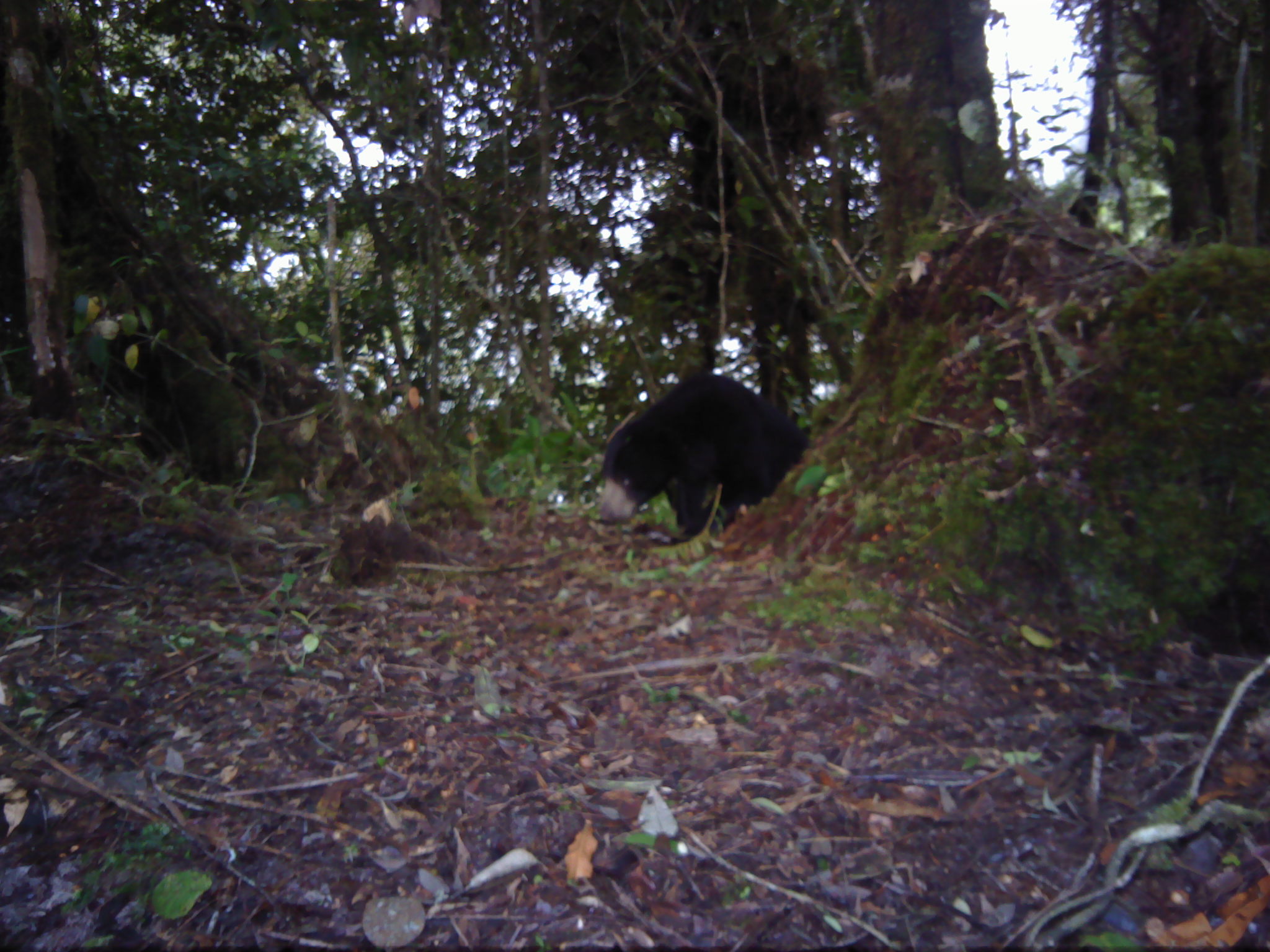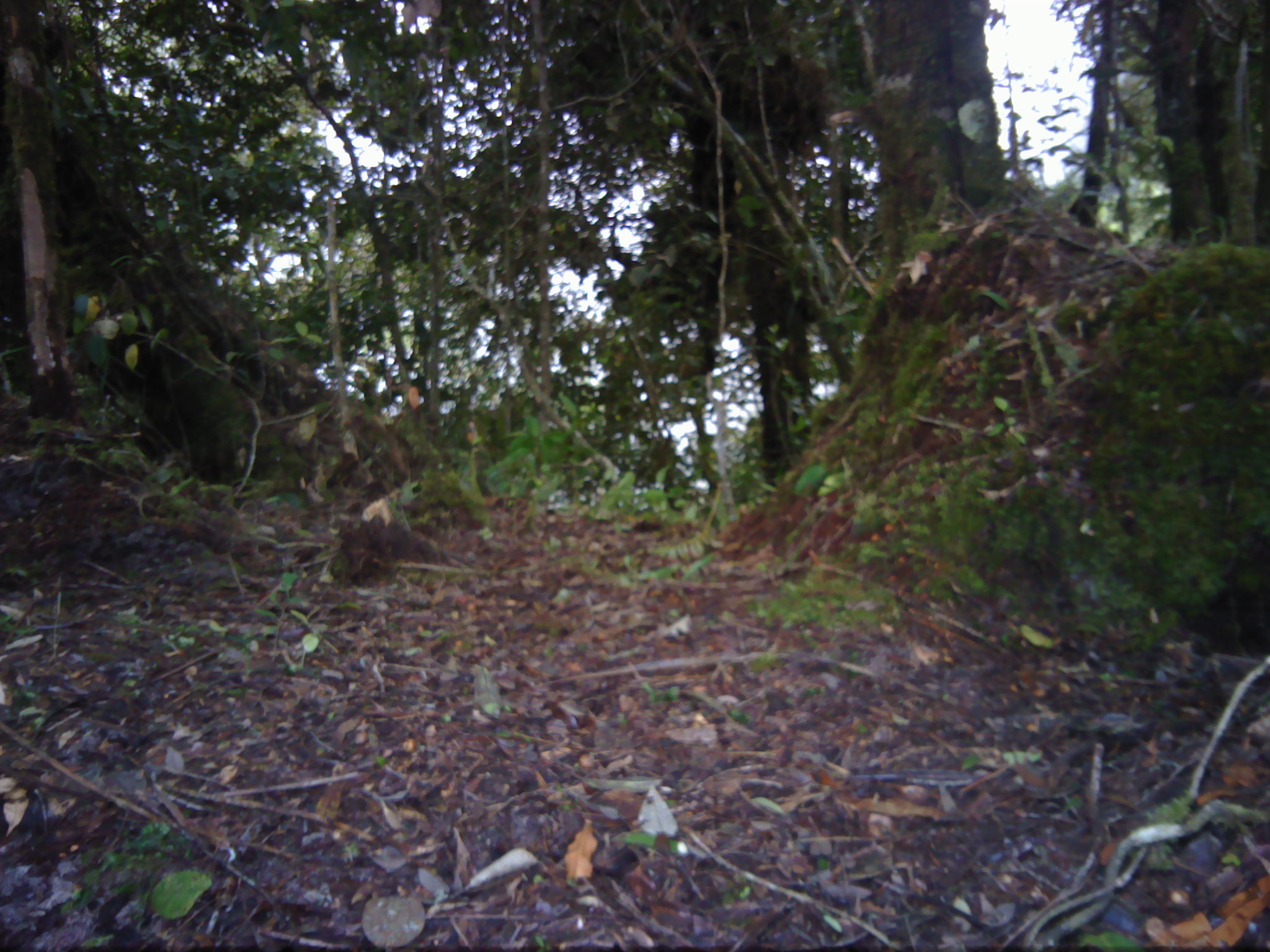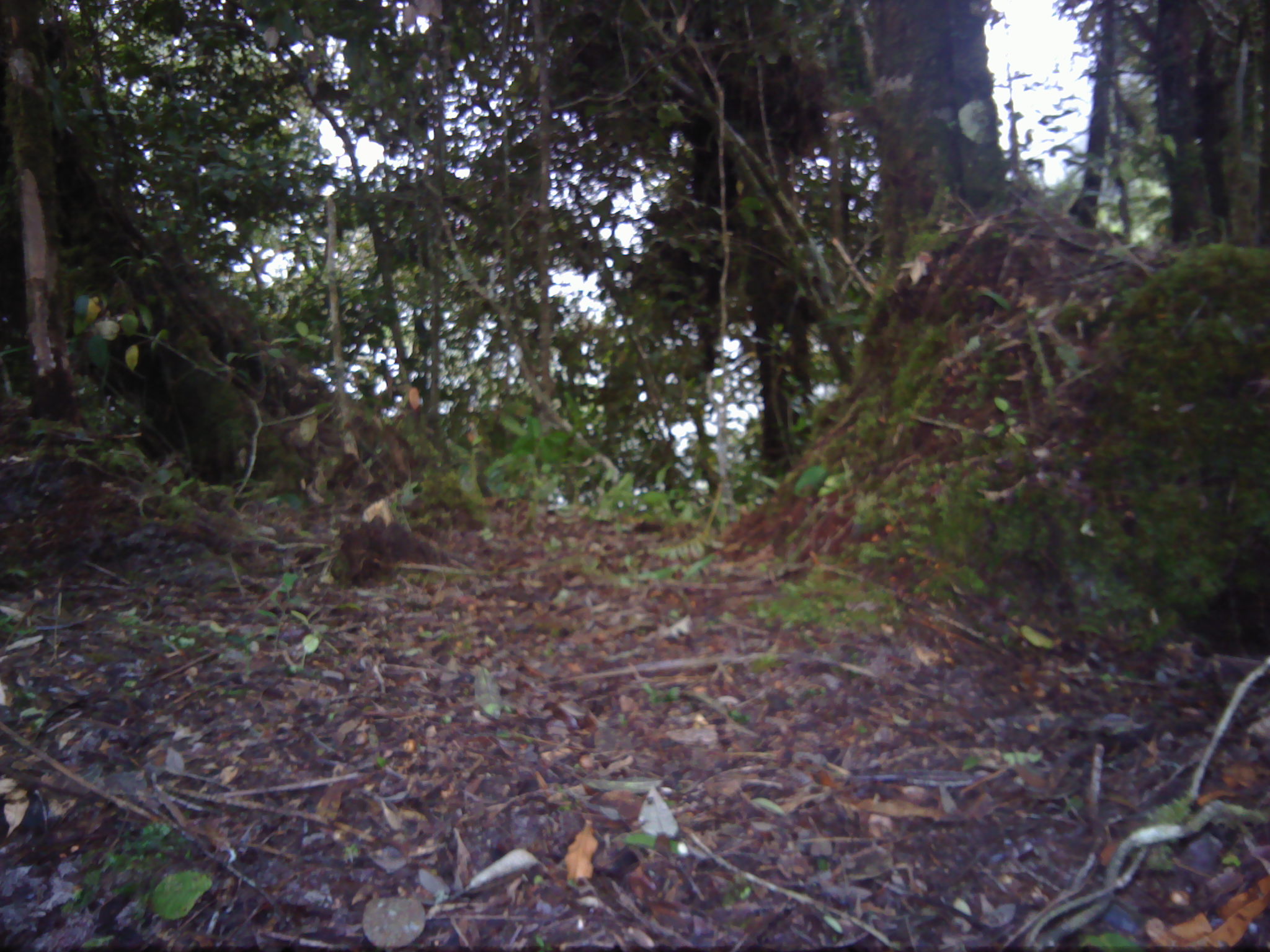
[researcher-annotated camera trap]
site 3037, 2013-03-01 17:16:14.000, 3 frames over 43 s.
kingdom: Animalia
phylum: Chordata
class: Mammalia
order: Carnivora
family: Ursidae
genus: Helarctos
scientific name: Helarctos malayanus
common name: sun bear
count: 1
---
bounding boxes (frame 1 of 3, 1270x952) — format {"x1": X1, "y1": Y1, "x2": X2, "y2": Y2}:
helarctos malayanus: {"x1": 590, "y1": 369, "x2": 809, "y2": 542}